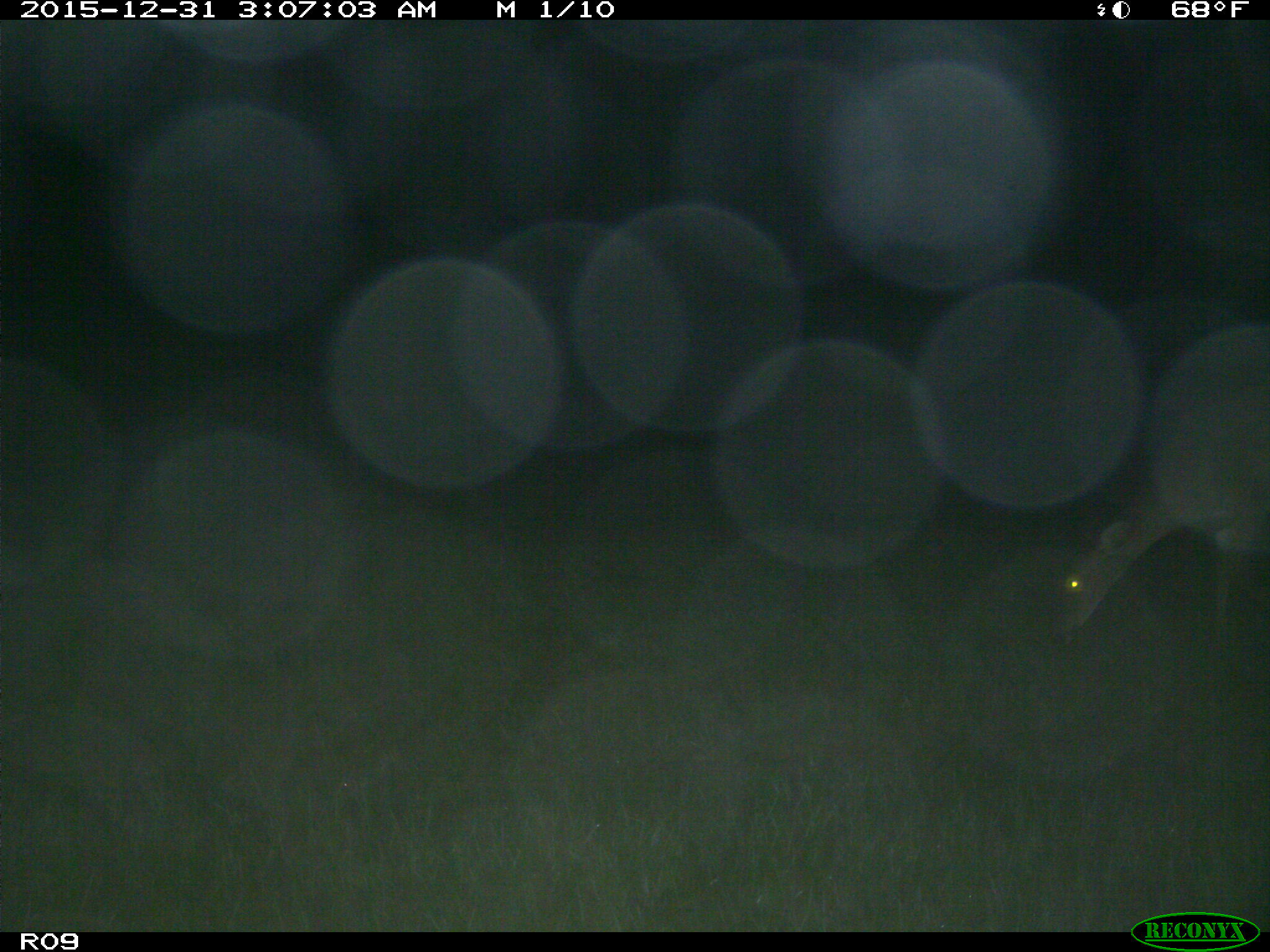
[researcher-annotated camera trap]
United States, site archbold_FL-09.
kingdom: Animalia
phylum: Chordata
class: Mammalia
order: Artiodactyla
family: Cervidae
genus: Odocoileus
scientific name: Odocoileus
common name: deer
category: unidentified deer